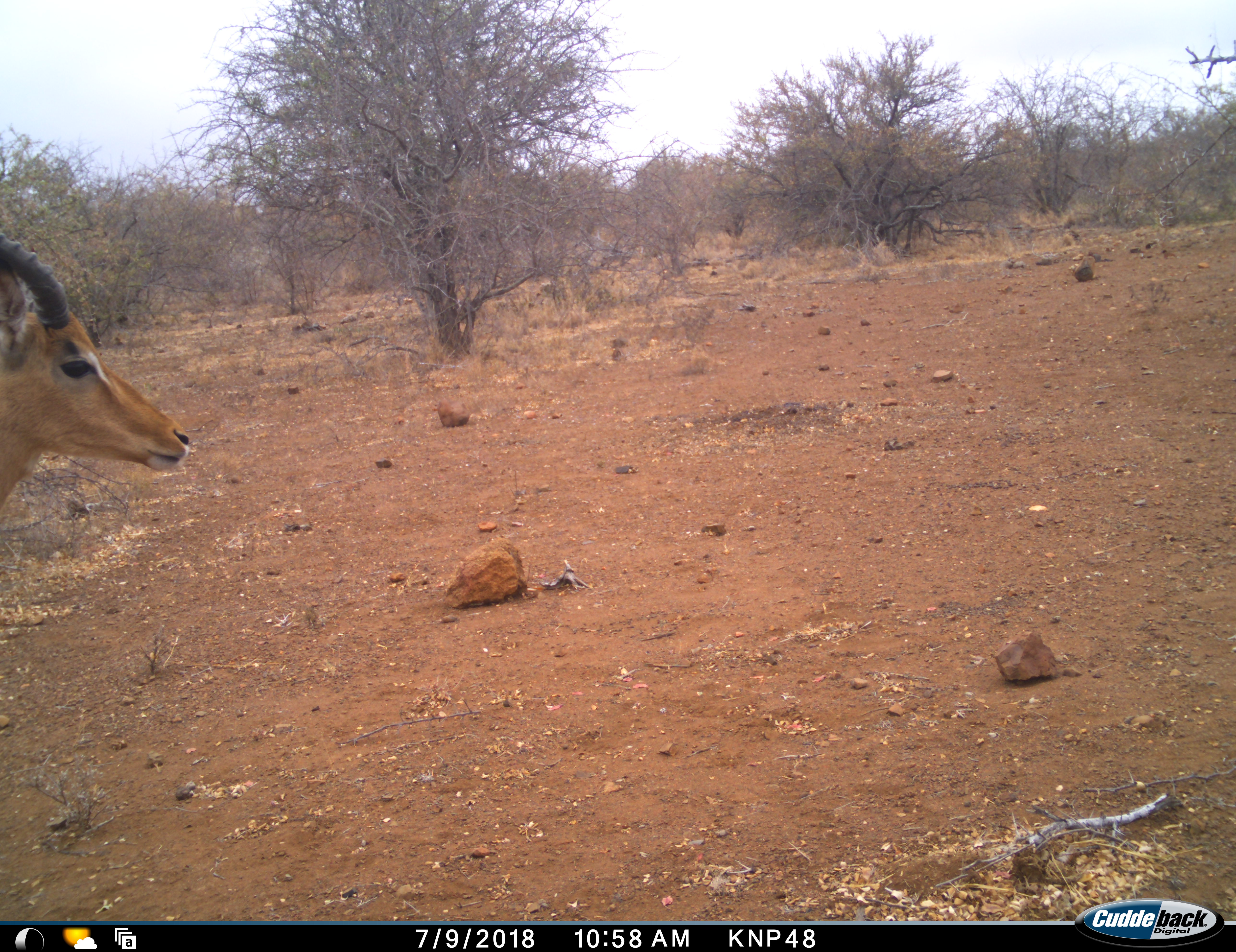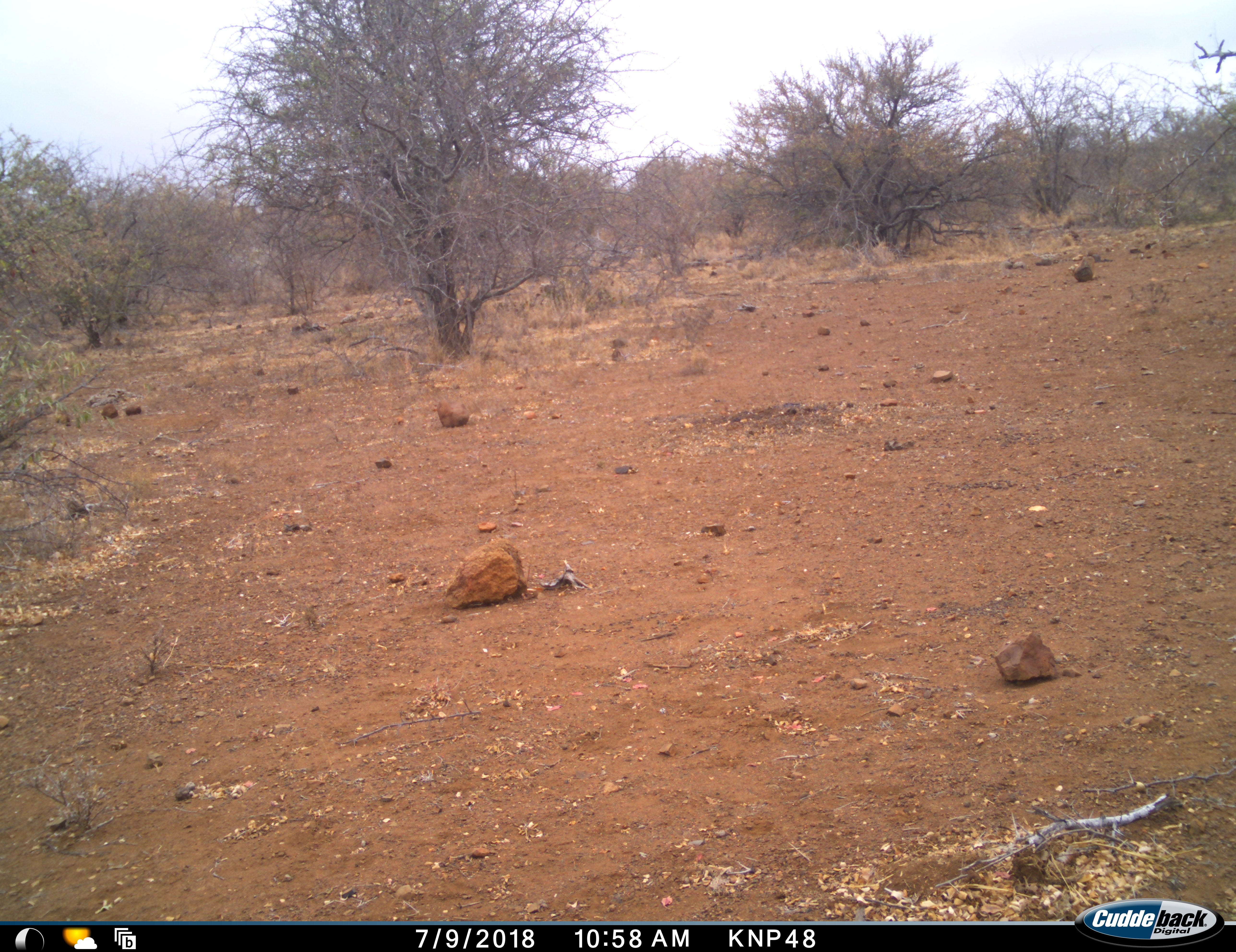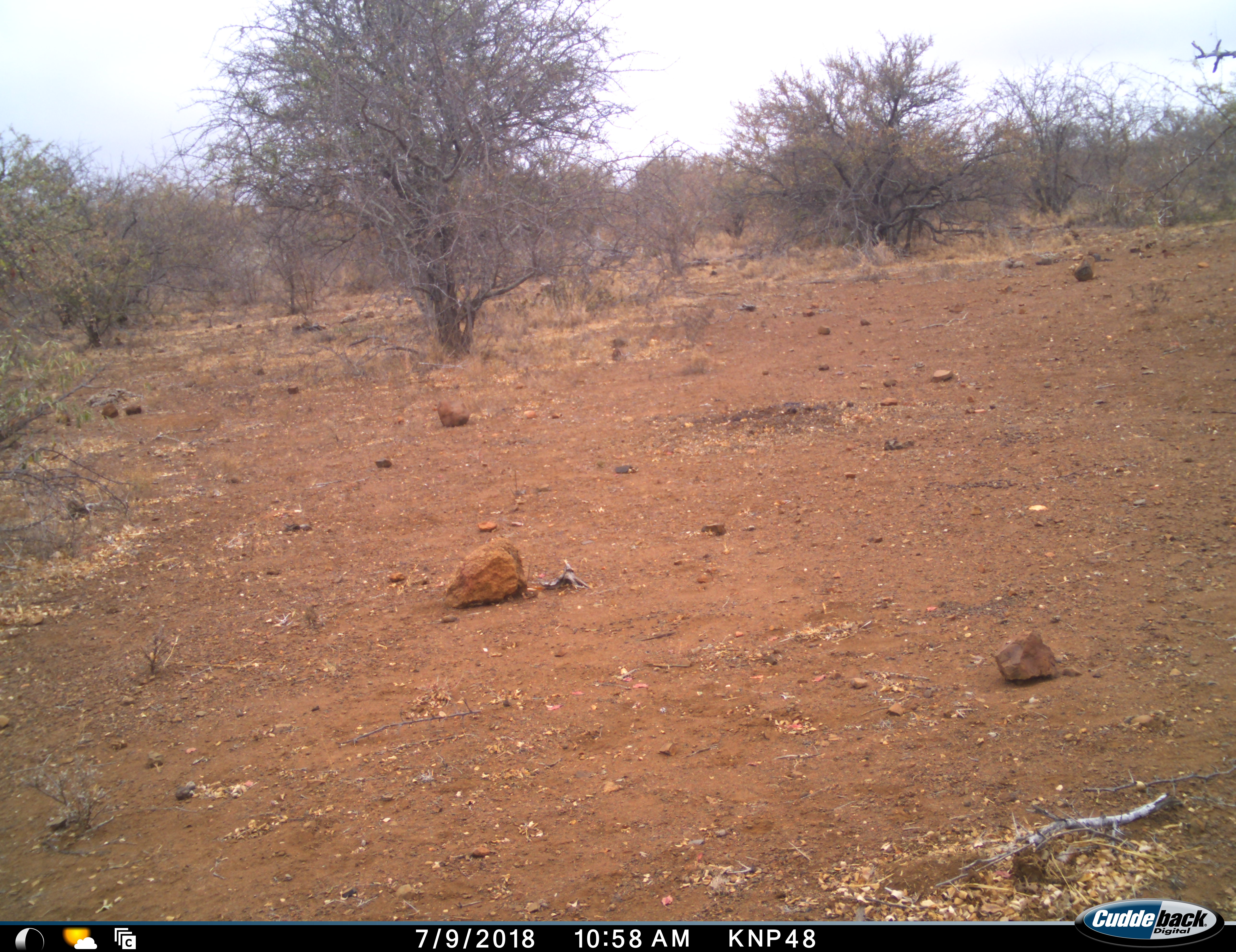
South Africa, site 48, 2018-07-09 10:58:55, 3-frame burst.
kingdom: Animalia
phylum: Chordata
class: Mammalia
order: Artiodactyla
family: Bovidae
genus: Aepyceros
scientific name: Aepyceros melampus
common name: impala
Impala (Aepyceros melampus), count 1. Behavior (volunteer vote fractions): standing 50%, resting 0%, moving 60%, interacting 0%. Young present (vote fraction): 0%. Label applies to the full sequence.